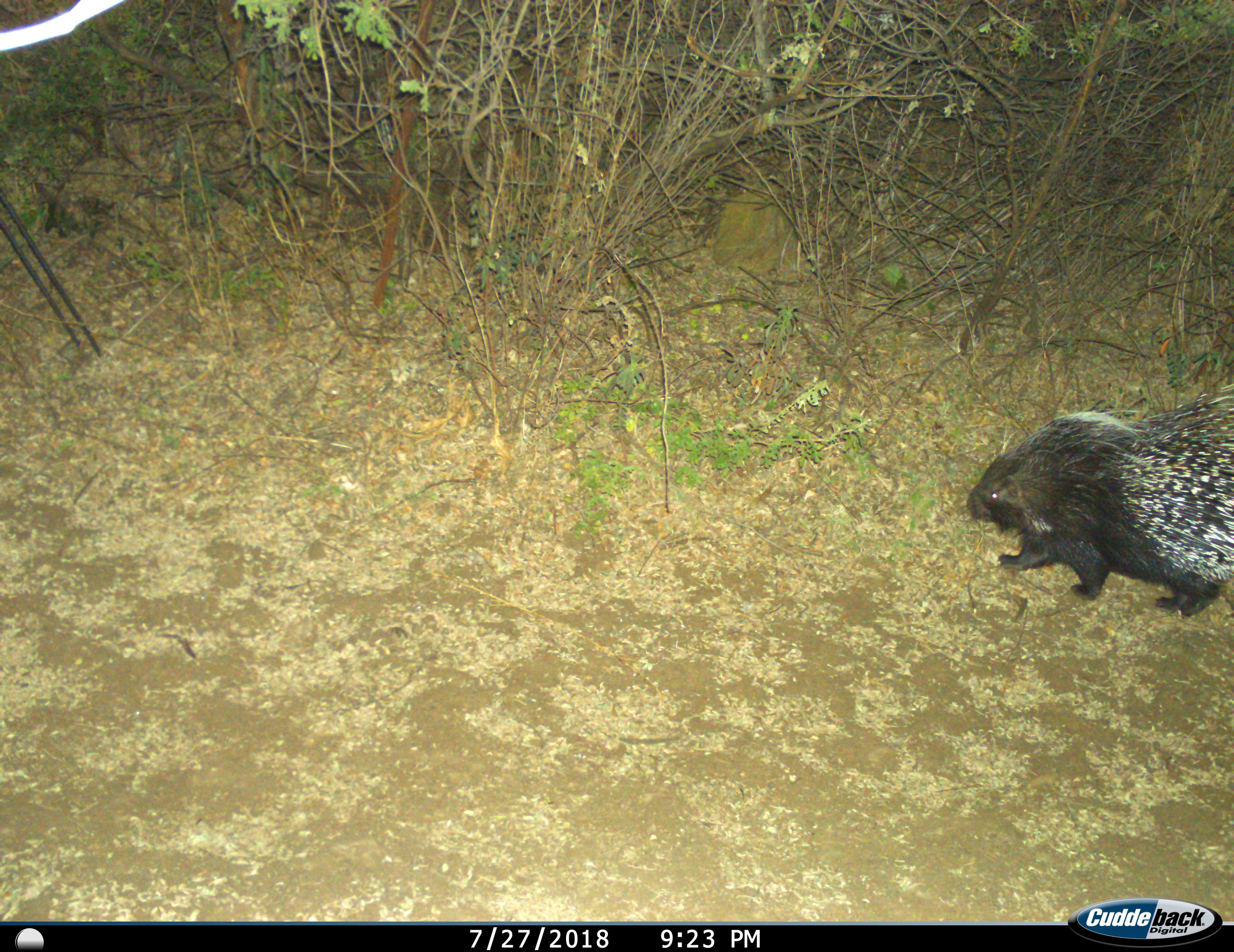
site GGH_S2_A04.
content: unidentified animal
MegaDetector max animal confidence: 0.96